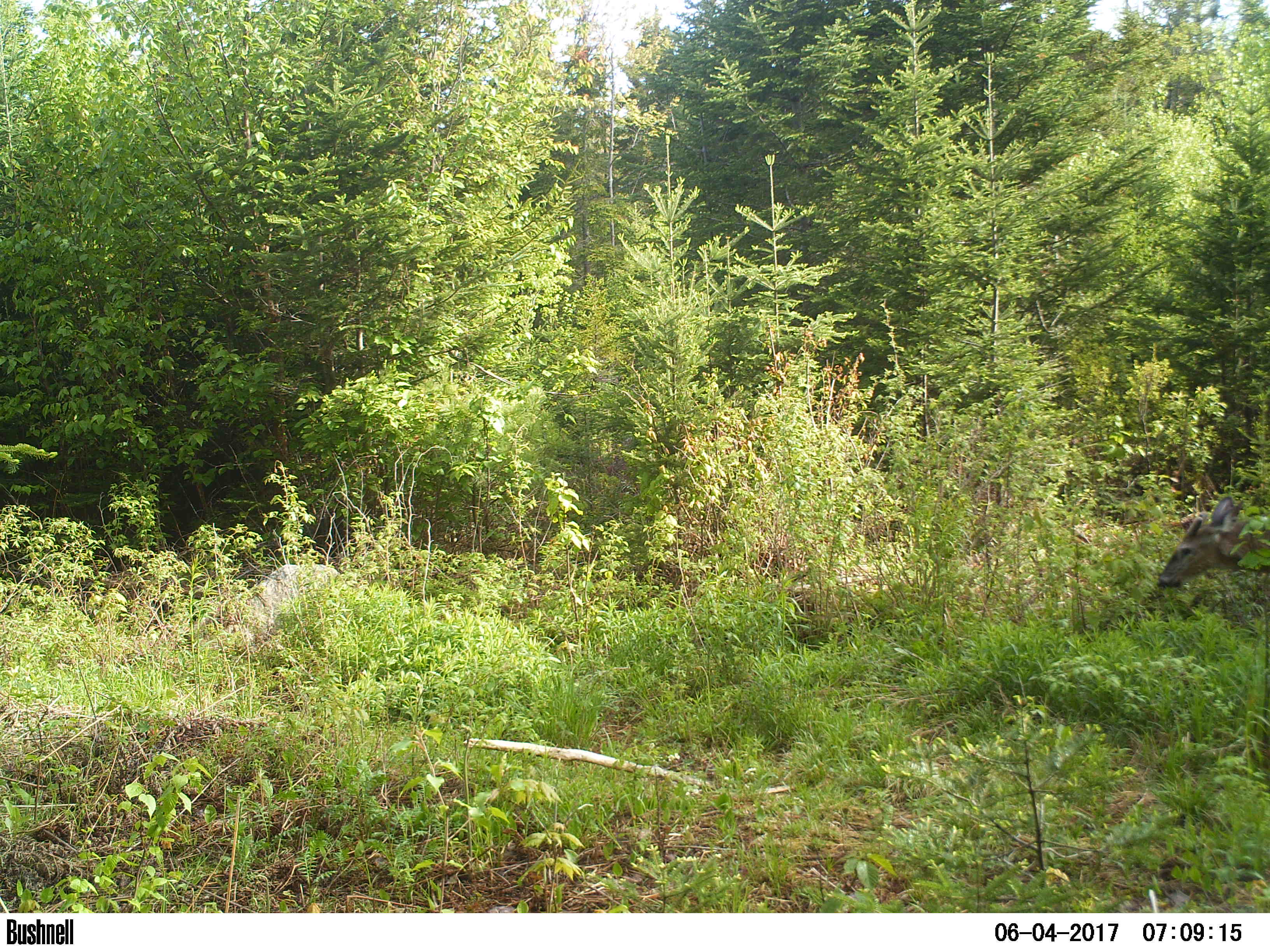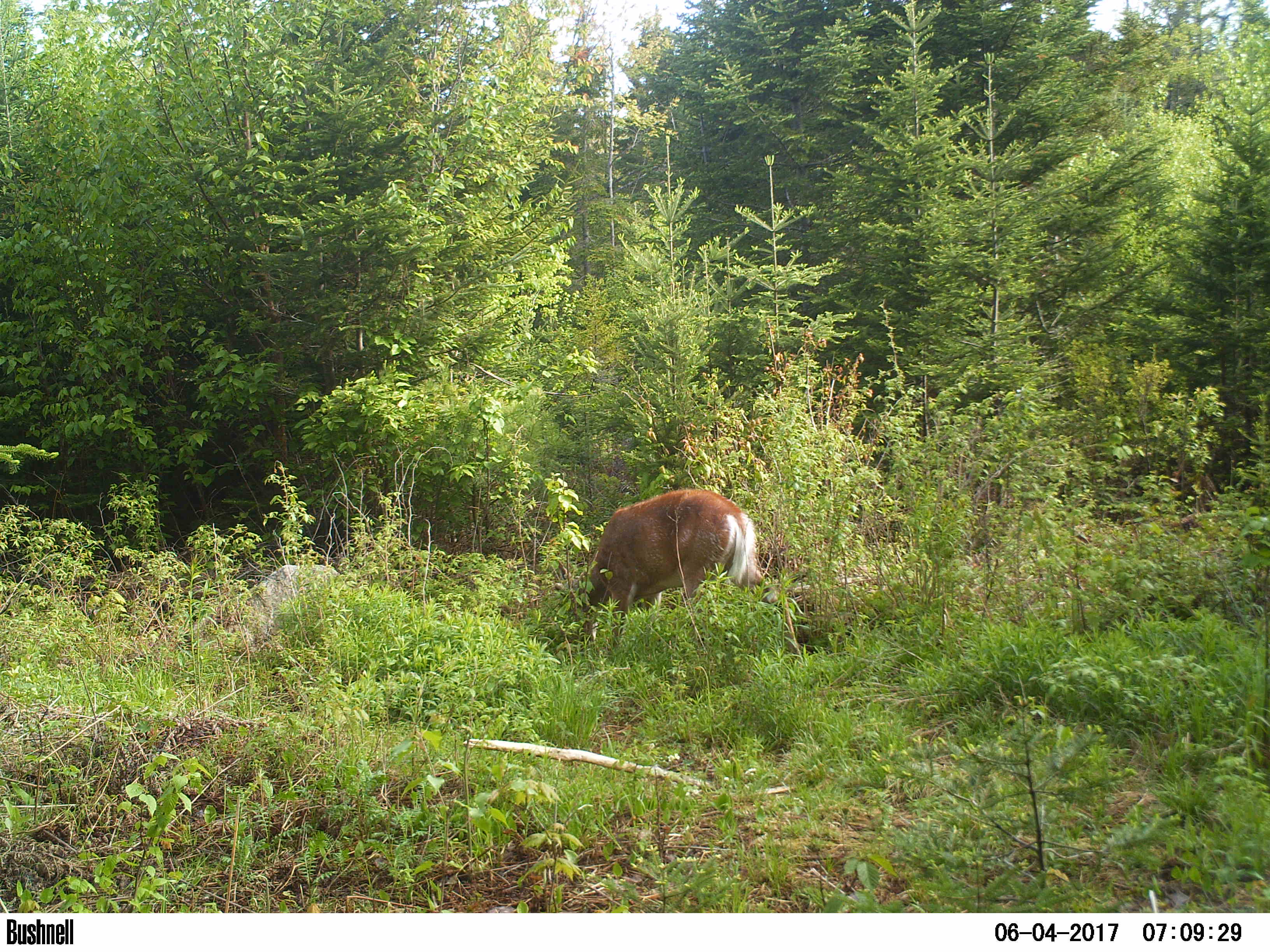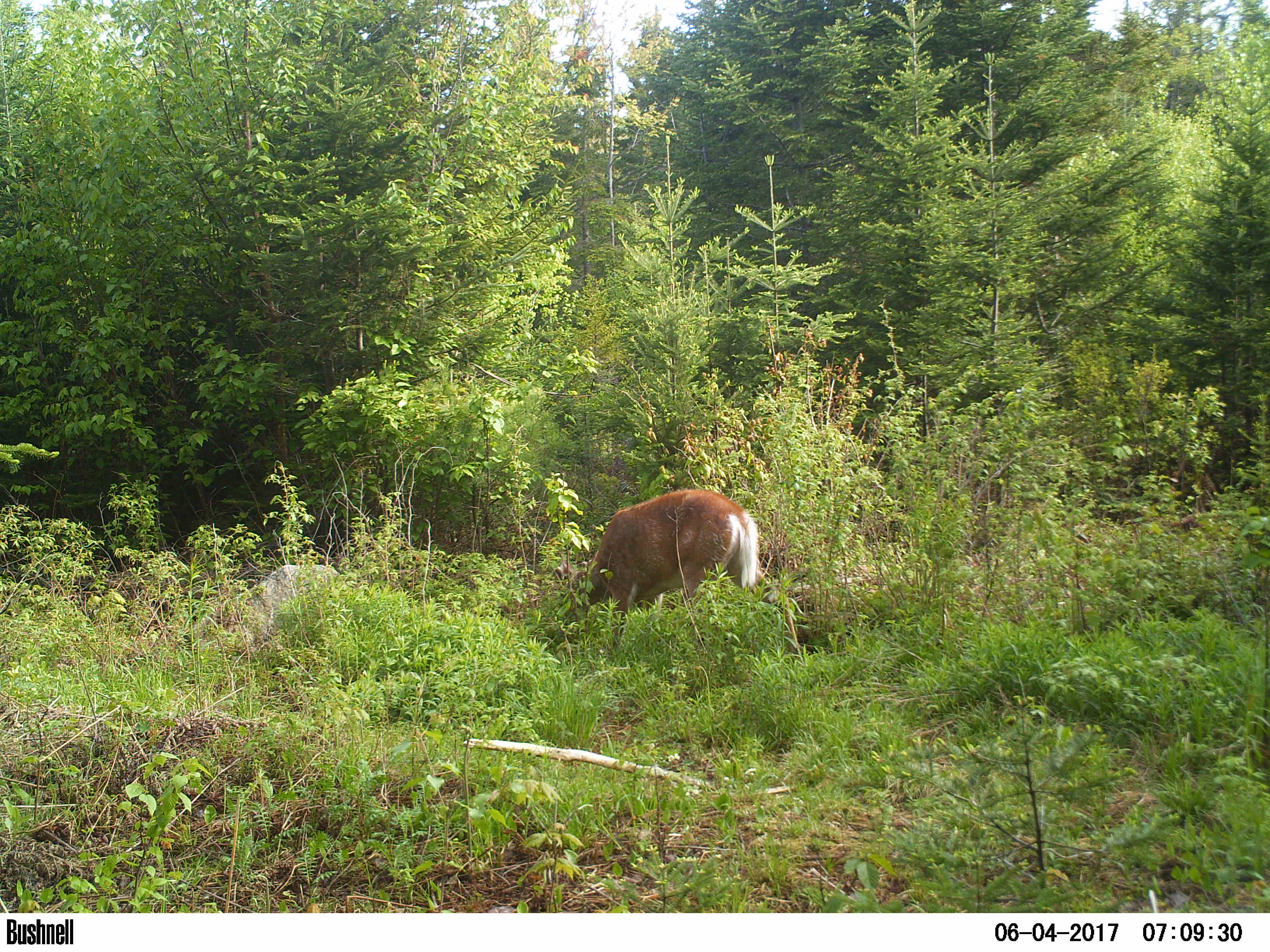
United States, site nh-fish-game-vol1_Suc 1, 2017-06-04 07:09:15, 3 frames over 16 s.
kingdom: Animalia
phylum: Chordata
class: Mammalia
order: Artiodactyla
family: Cervidae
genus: Odocoileus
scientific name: Odocoileus virginianus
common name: white-tailed deer